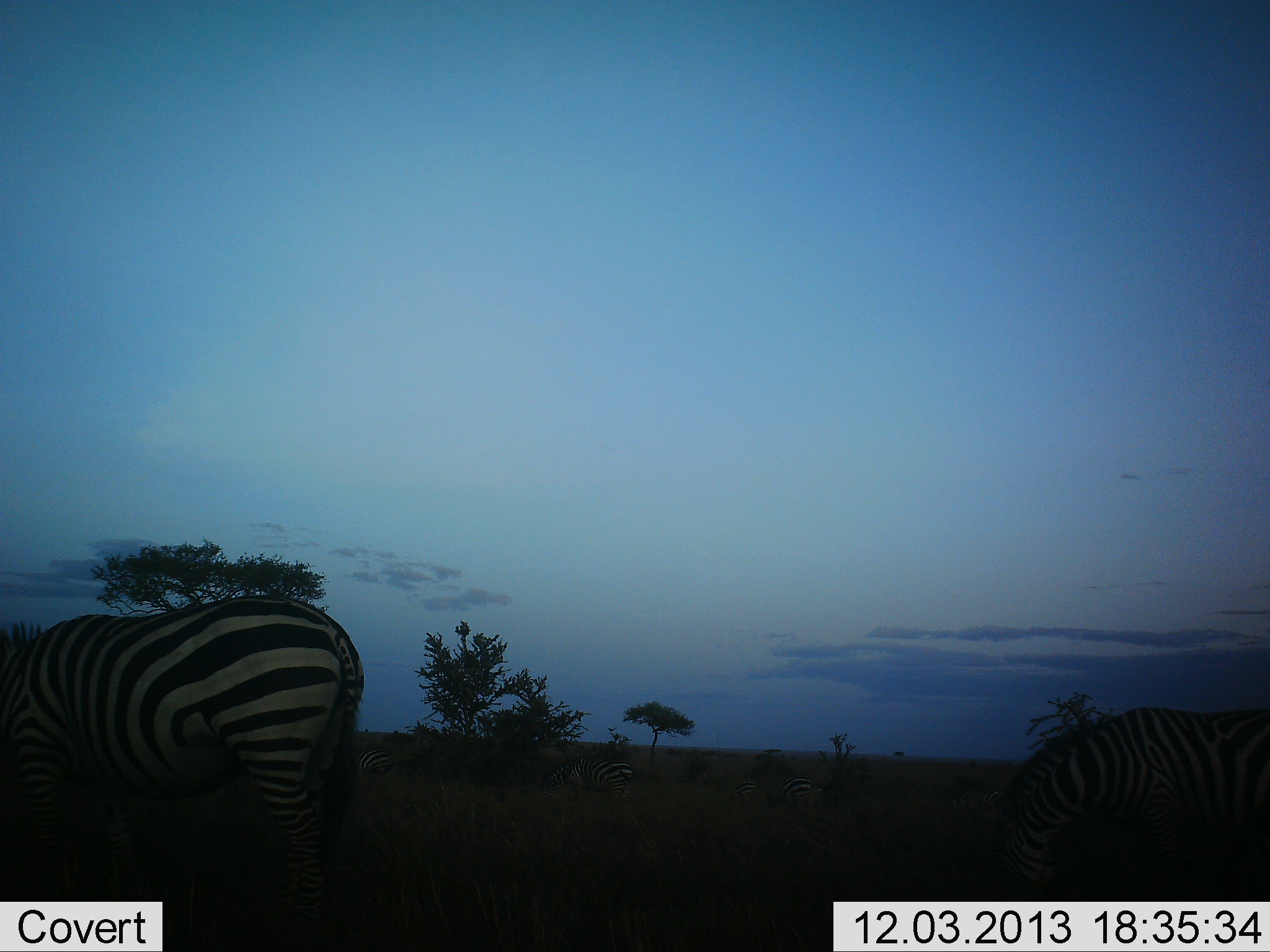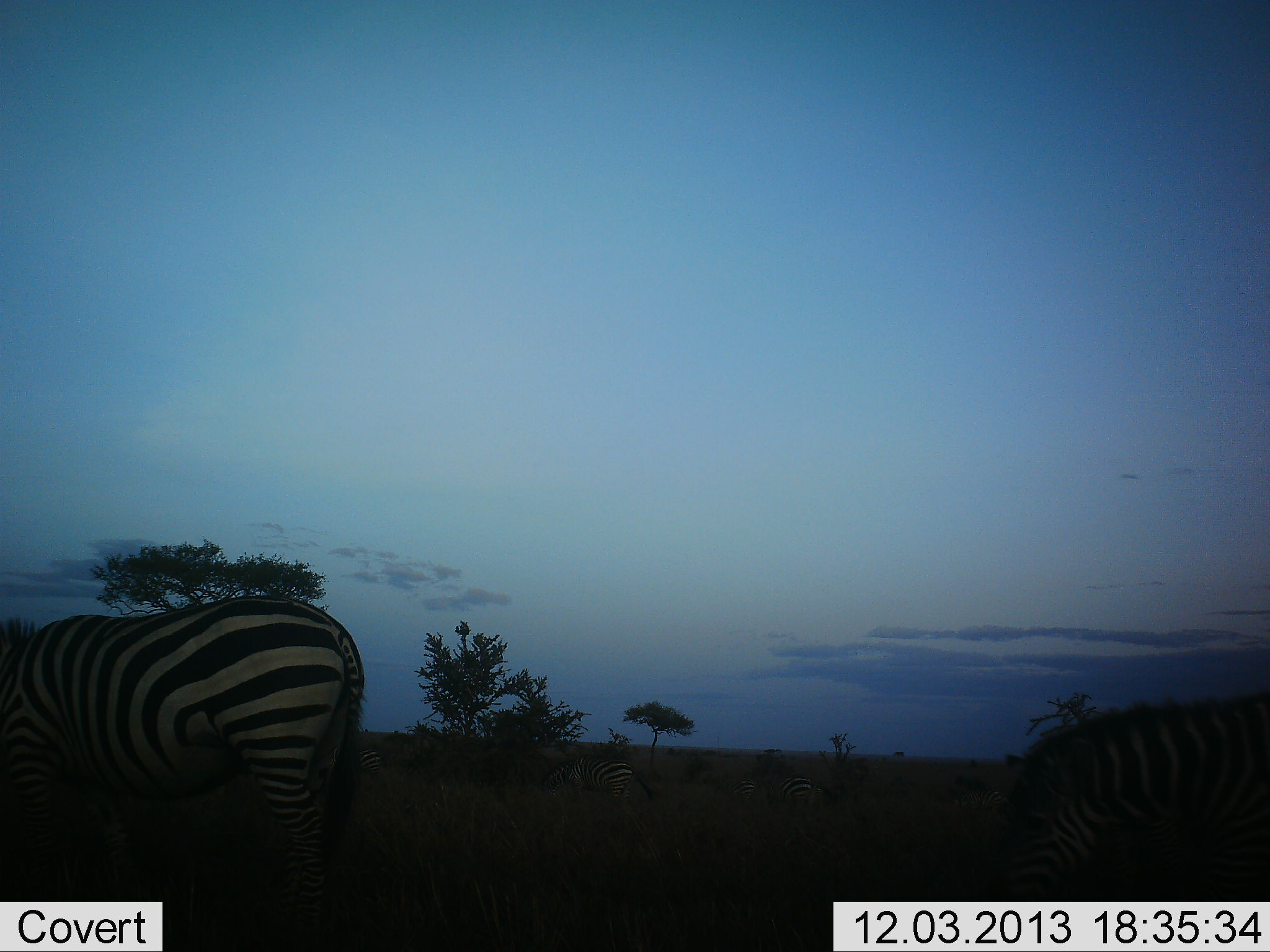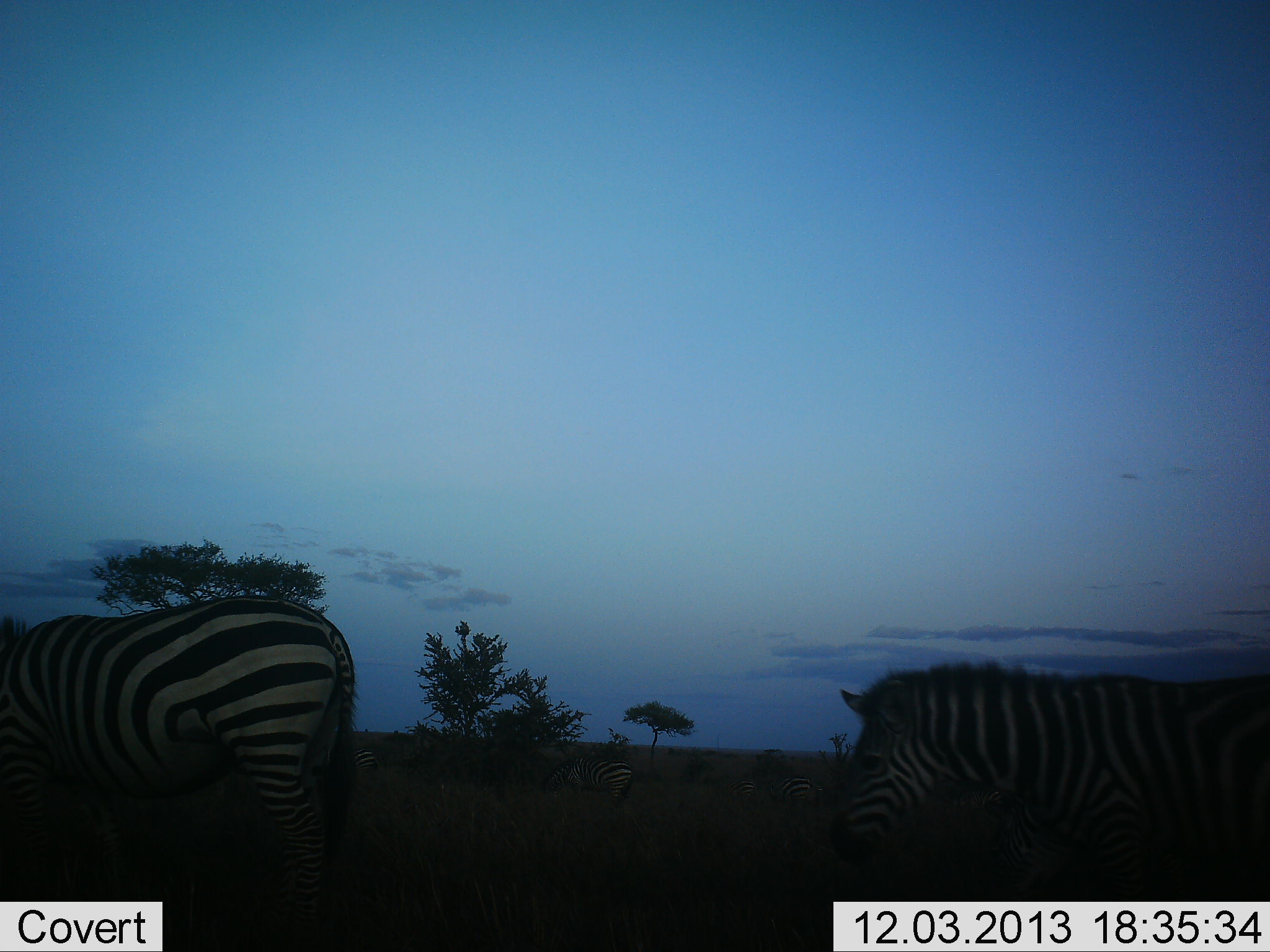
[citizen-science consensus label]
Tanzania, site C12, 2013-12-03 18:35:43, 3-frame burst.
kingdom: Animalia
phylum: Chordata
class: Mammalia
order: Perissodactyla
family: Equidae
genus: Equus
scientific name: Equus quagga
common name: plains zebra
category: zebra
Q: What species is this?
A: Zebra (plains zebra) (Equus quagga).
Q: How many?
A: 3.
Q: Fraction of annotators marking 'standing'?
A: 64%.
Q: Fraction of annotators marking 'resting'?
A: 0%.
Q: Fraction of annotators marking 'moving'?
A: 27%.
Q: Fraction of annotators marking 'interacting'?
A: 3%.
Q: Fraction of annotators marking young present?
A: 3%.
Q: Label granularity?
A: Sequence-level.